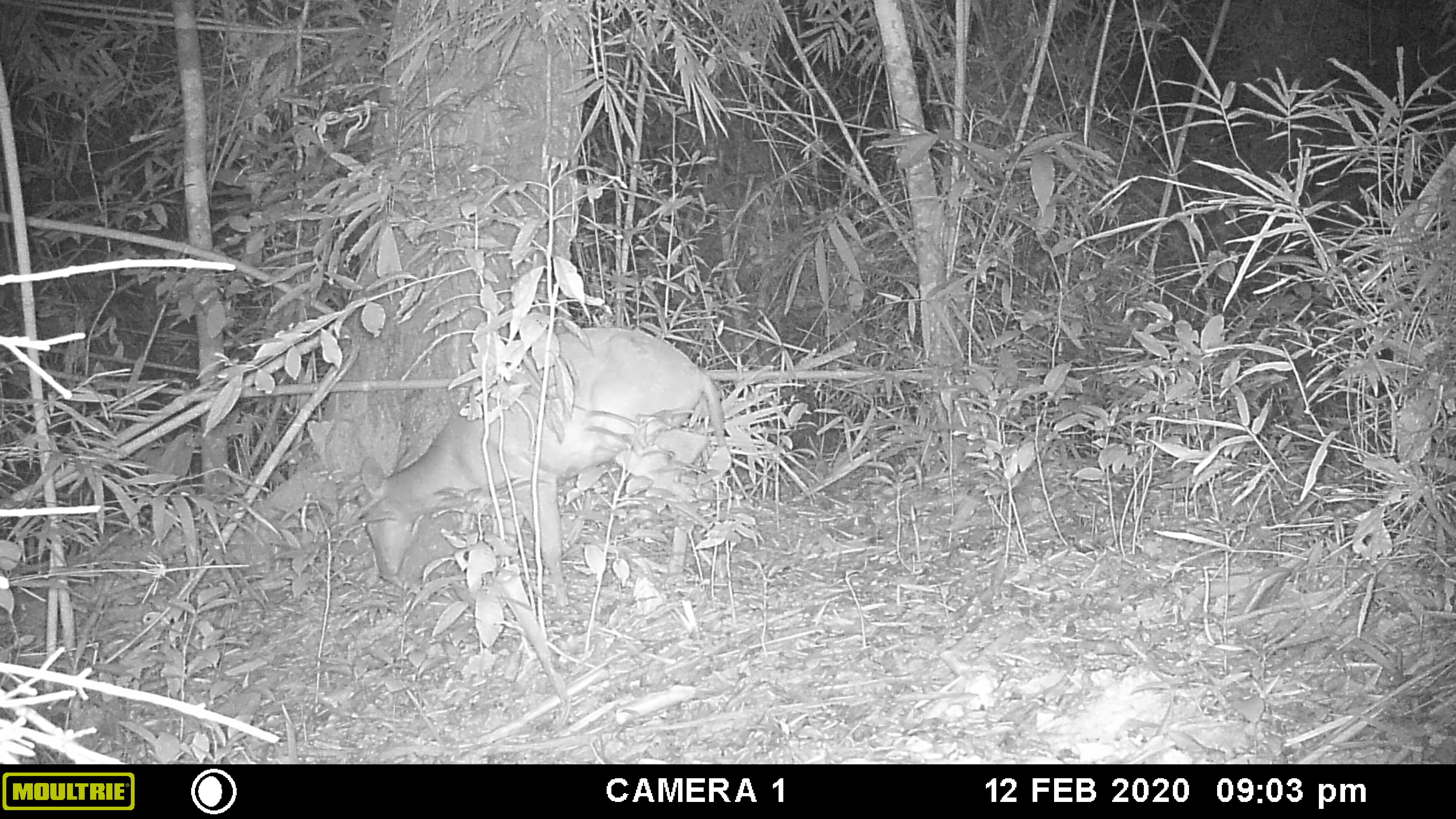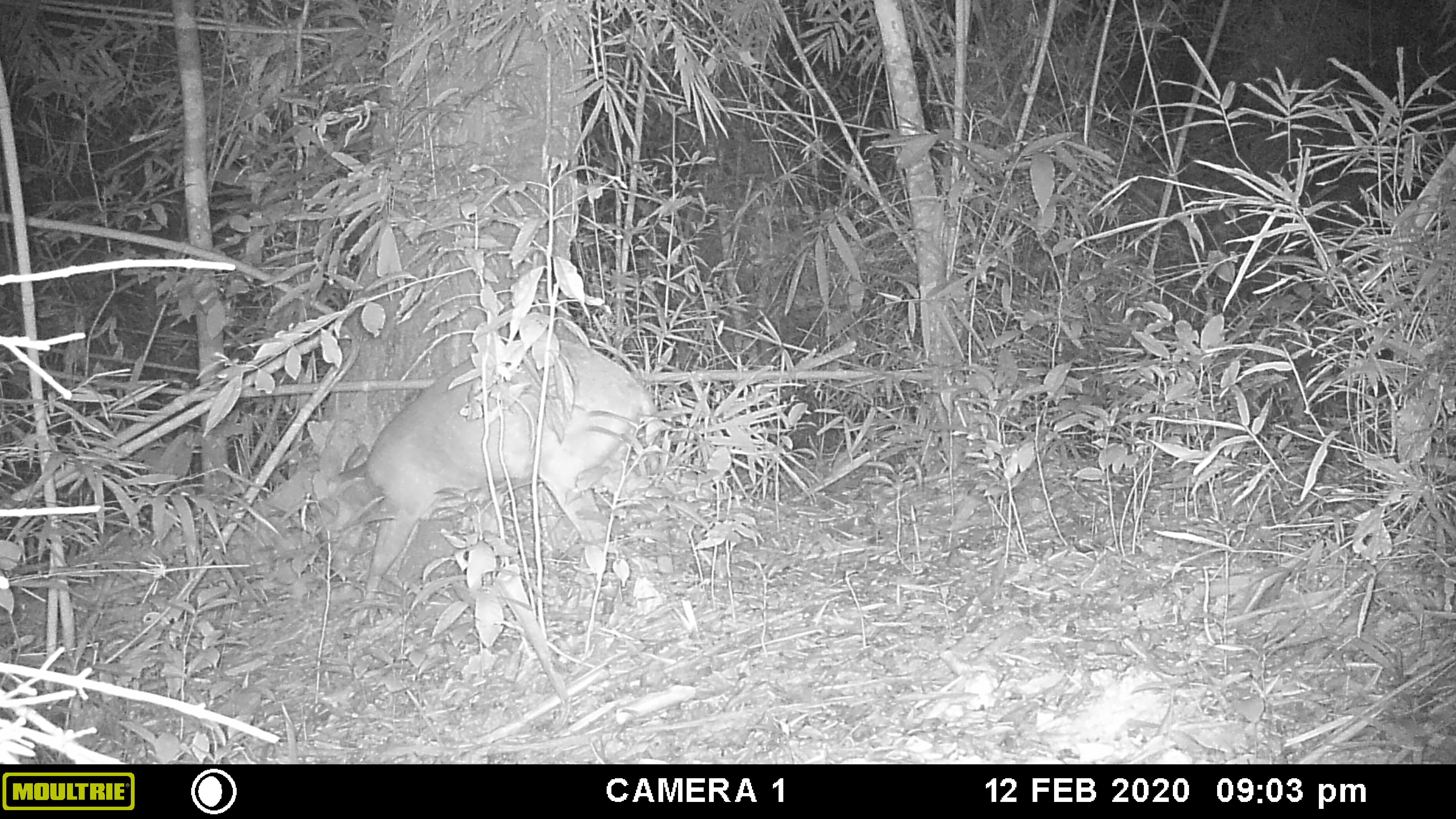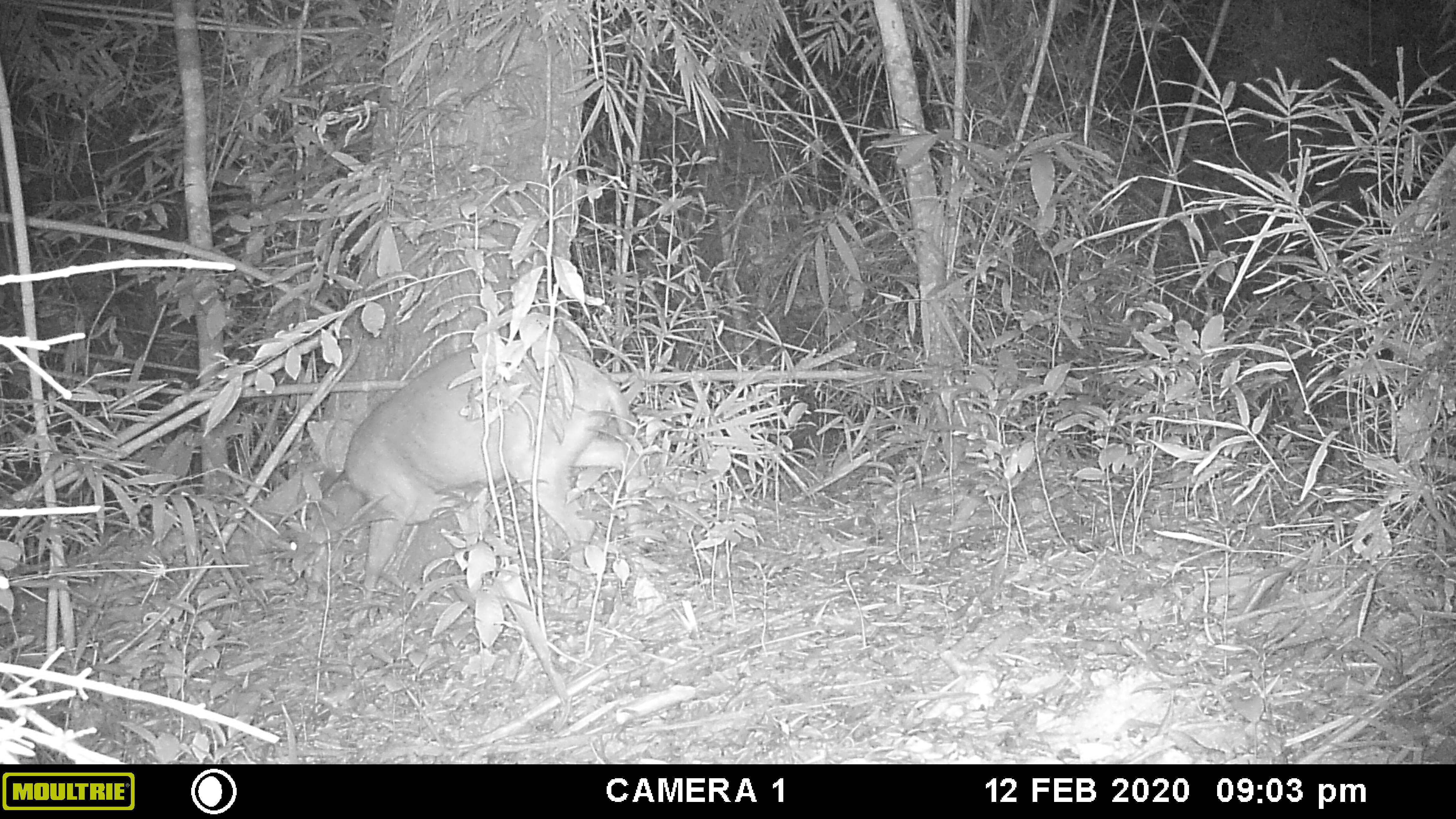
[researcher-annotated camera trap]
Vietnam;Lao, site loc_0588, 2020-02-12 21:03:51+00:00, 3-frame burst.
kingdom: Animalia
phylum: Chordata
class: Mammalia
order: Artiodactyla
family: Cervidae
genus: Muntiacus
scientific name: Muntiacus muntjak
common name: red muntjac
Red muntjac (Muntiacus muntjak). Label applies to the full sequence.